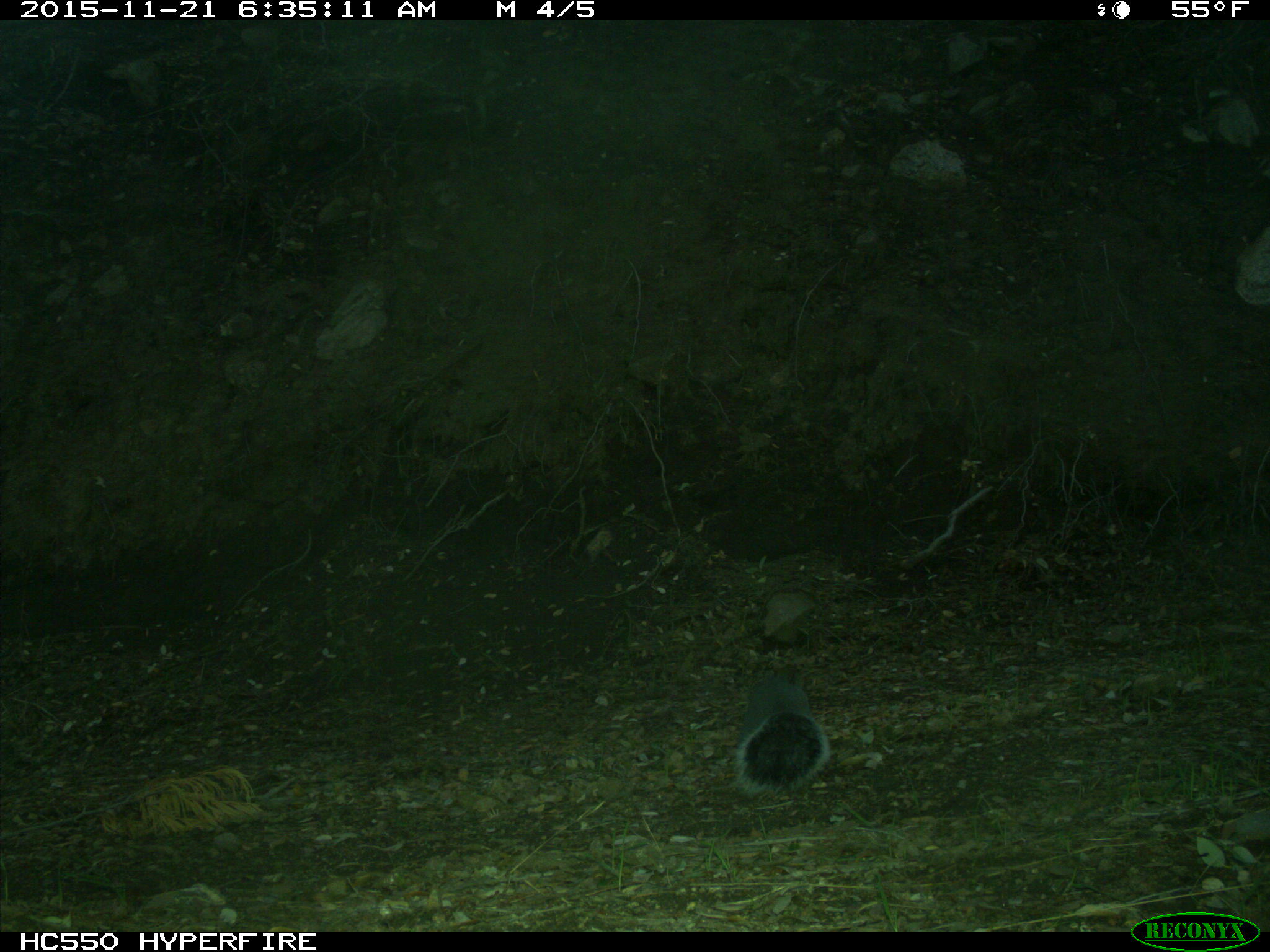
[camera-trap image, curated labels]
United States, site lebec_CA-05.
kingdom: Animalia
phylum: Chordata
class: Mammalia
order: Rodentia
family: Sciuridae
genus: Sciurus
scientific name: Sciurus carolinensis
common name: eastern gray squirrel